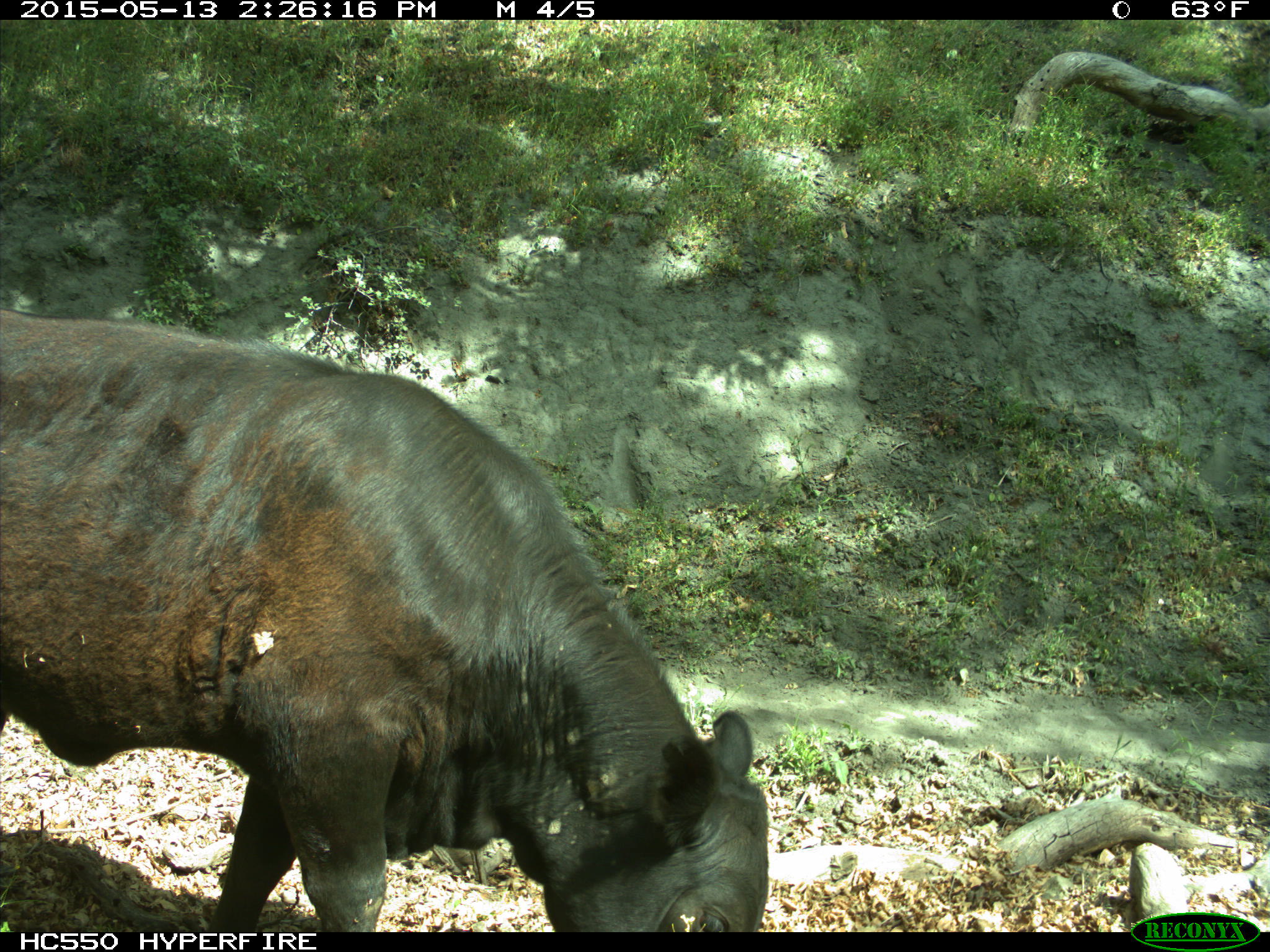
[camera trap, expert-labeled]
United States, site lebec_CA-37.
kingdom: Animalia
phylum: Chordata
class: Mammalia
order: Artiodactyla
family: Bovidae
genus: Bos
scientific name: Bos taurus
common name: domestic cow